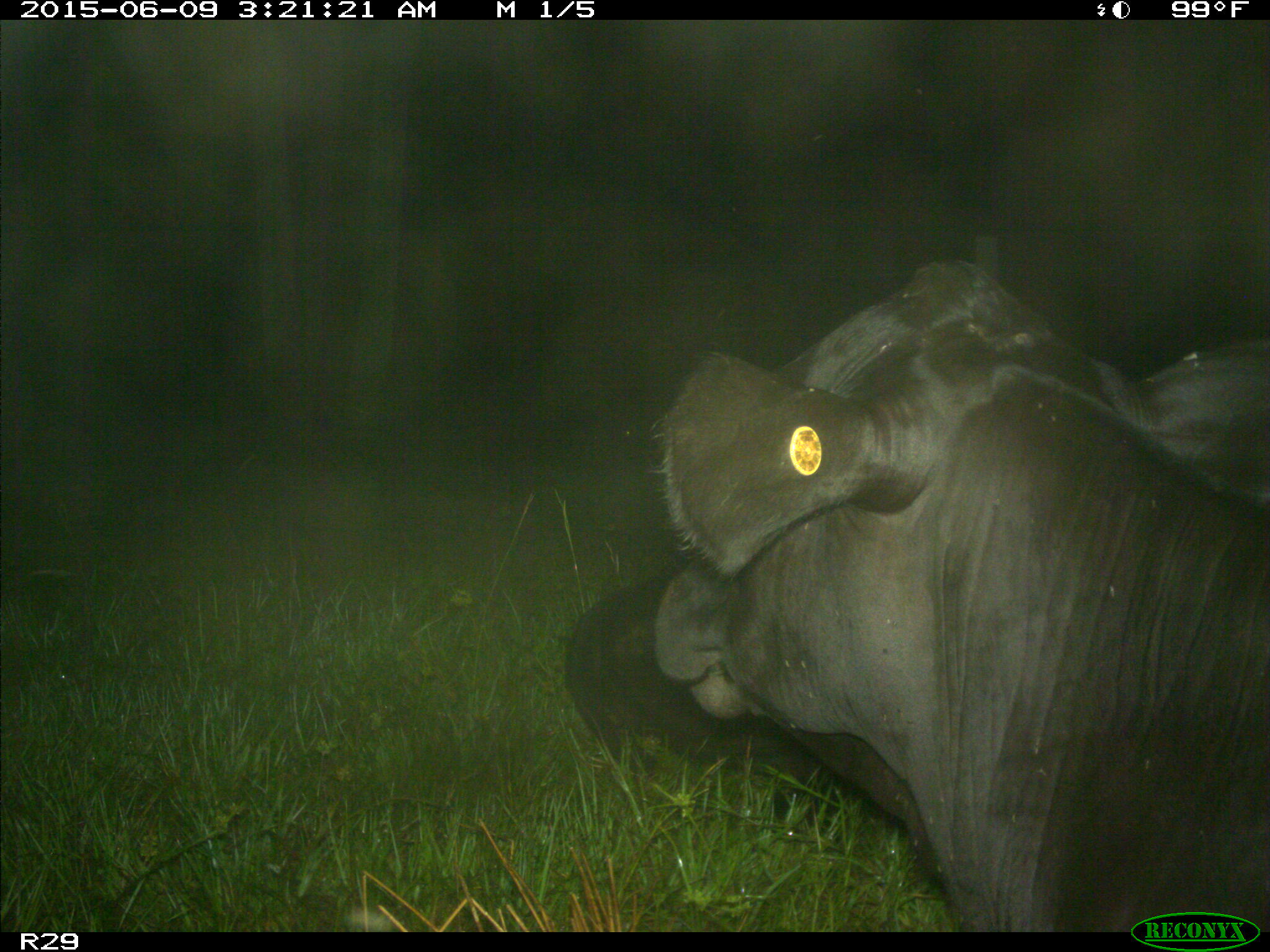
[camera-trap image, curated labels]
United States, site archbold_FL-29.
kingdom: Animalia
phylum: Chordata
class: Mammalia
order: Artiodactyla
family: Bovidae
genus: Bos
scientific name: Bos taurus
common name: domestic cow